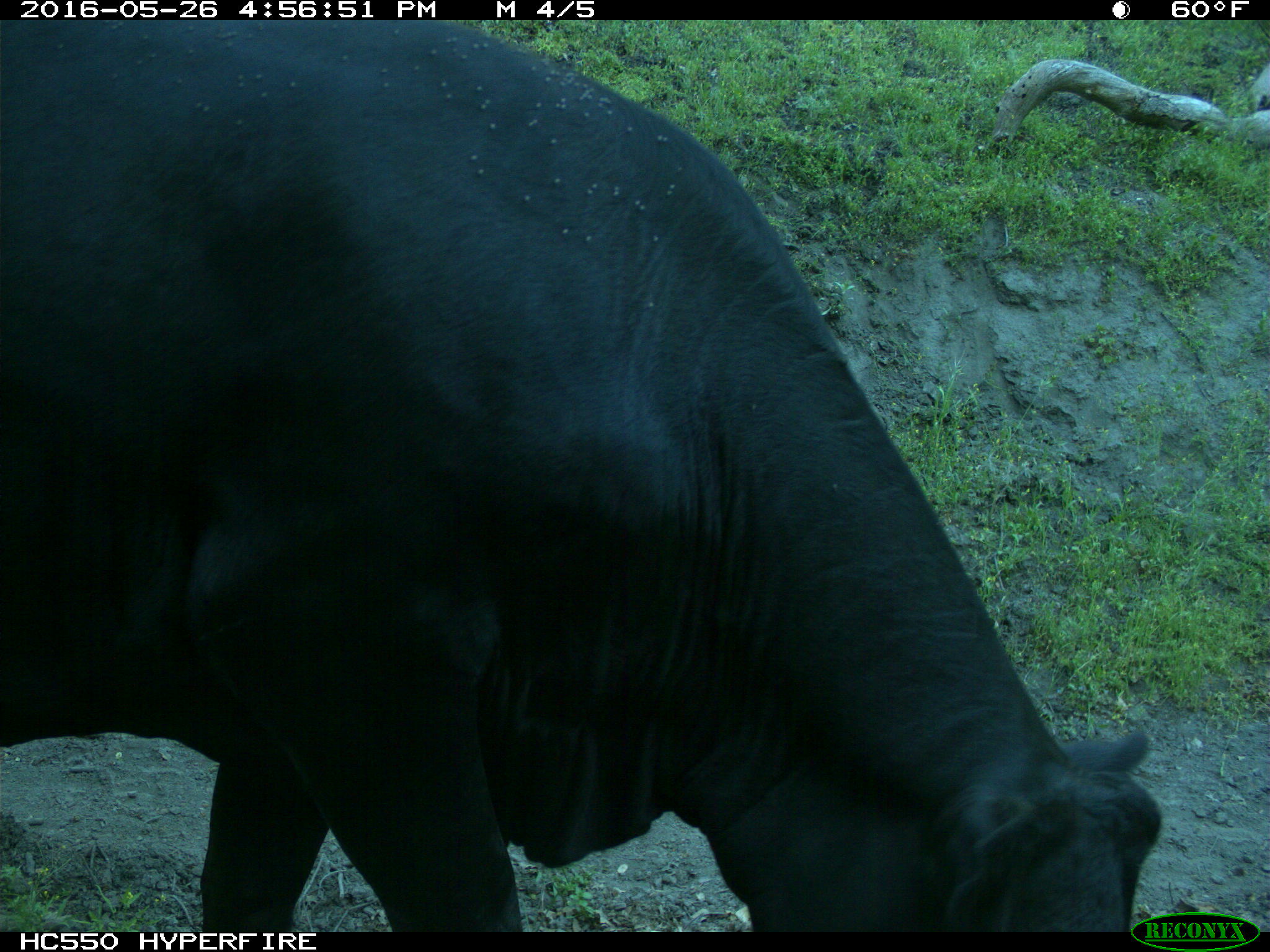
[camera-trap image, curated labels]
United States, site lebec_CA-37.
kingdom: Animalia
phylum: Chordata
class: Mammalia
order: Artiodactyla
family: Bovidae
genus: Bos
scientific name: Bos taurus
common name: domestic cow